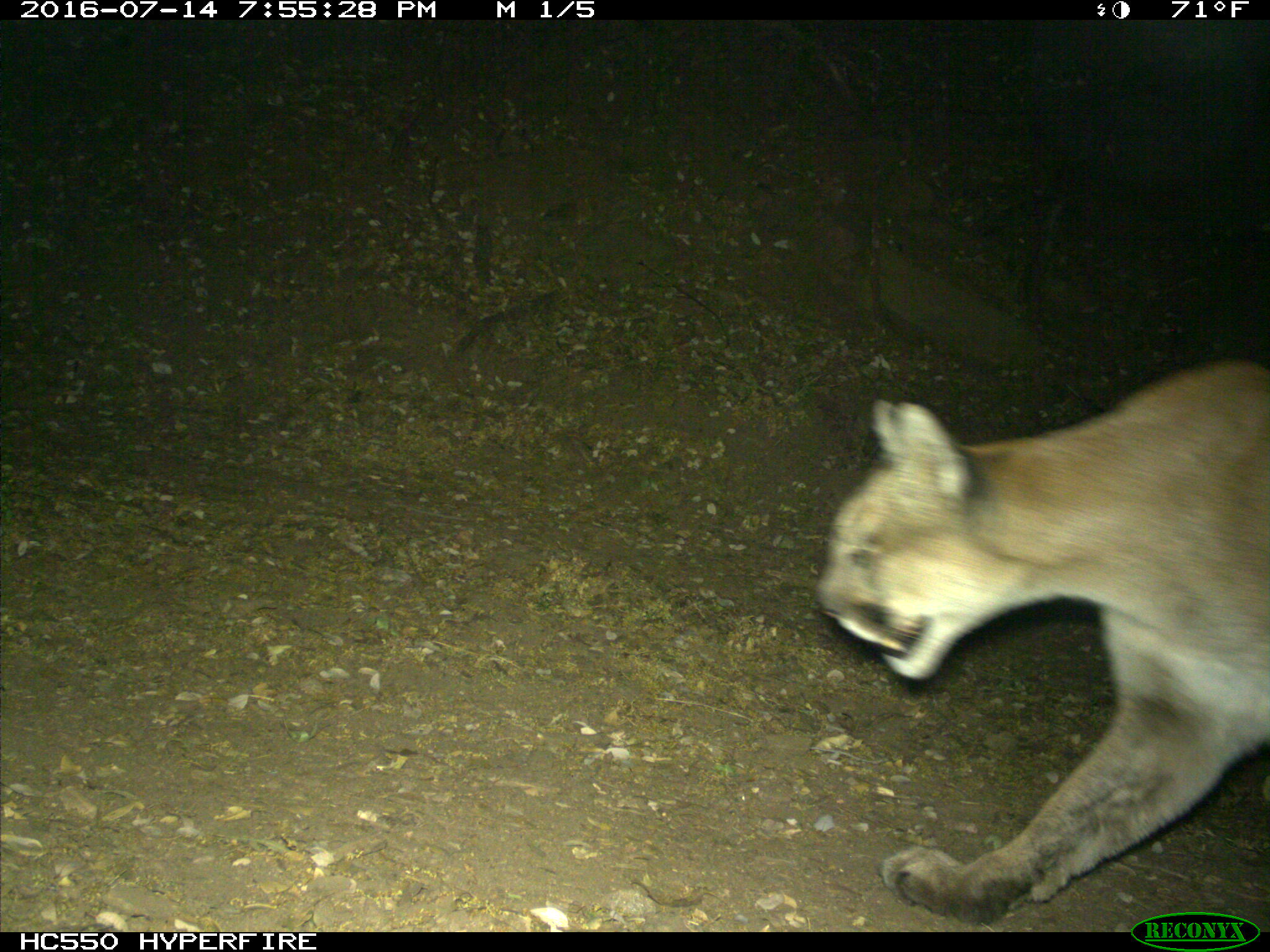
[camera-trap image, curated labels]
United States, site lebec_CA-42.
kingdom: Animalia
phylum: Chordata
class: Mammalia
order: Carnivora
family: Felidae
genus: Puma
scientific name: Puma concolor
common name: mountain lion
Puma concolor (mountain lion).